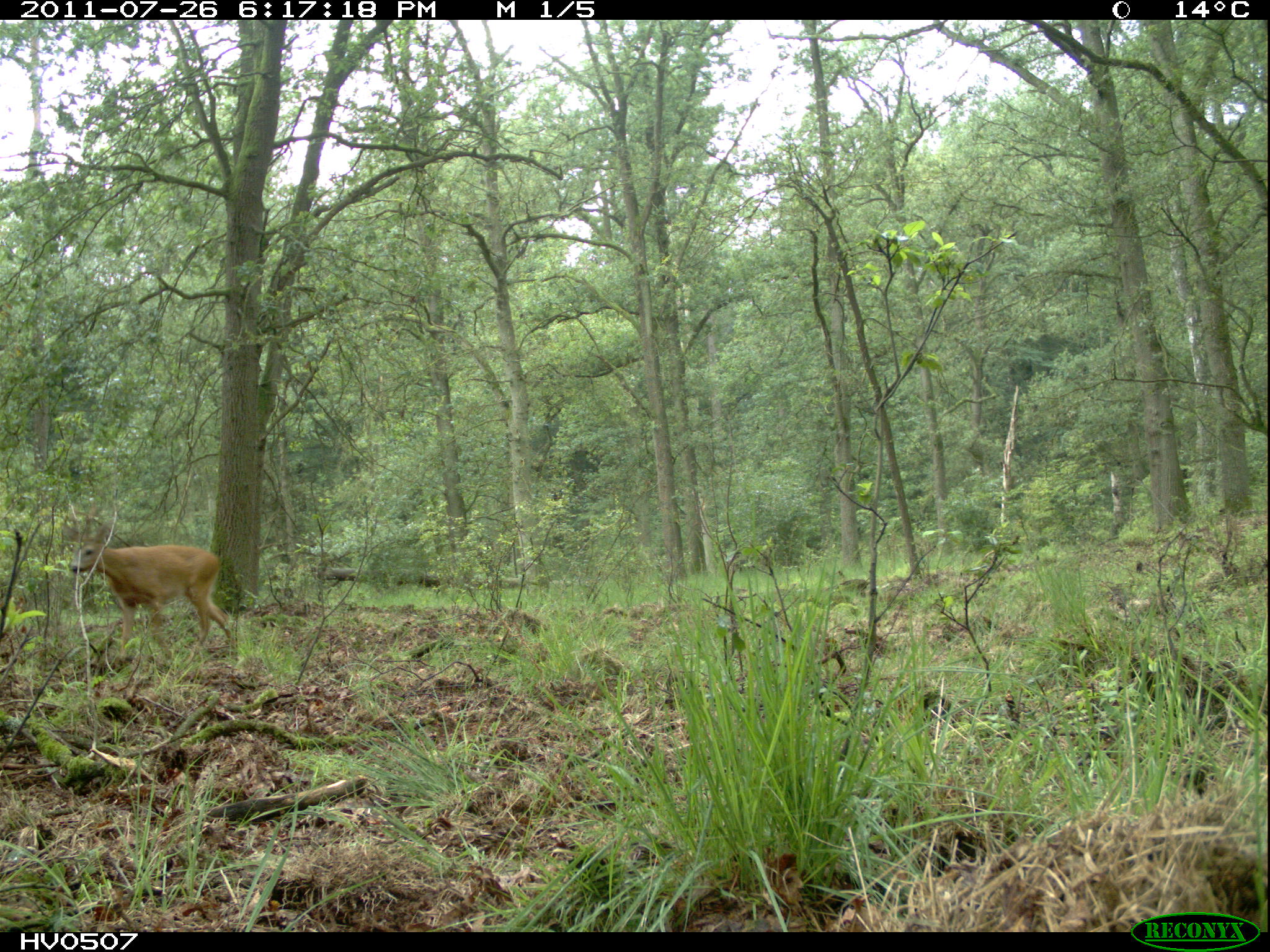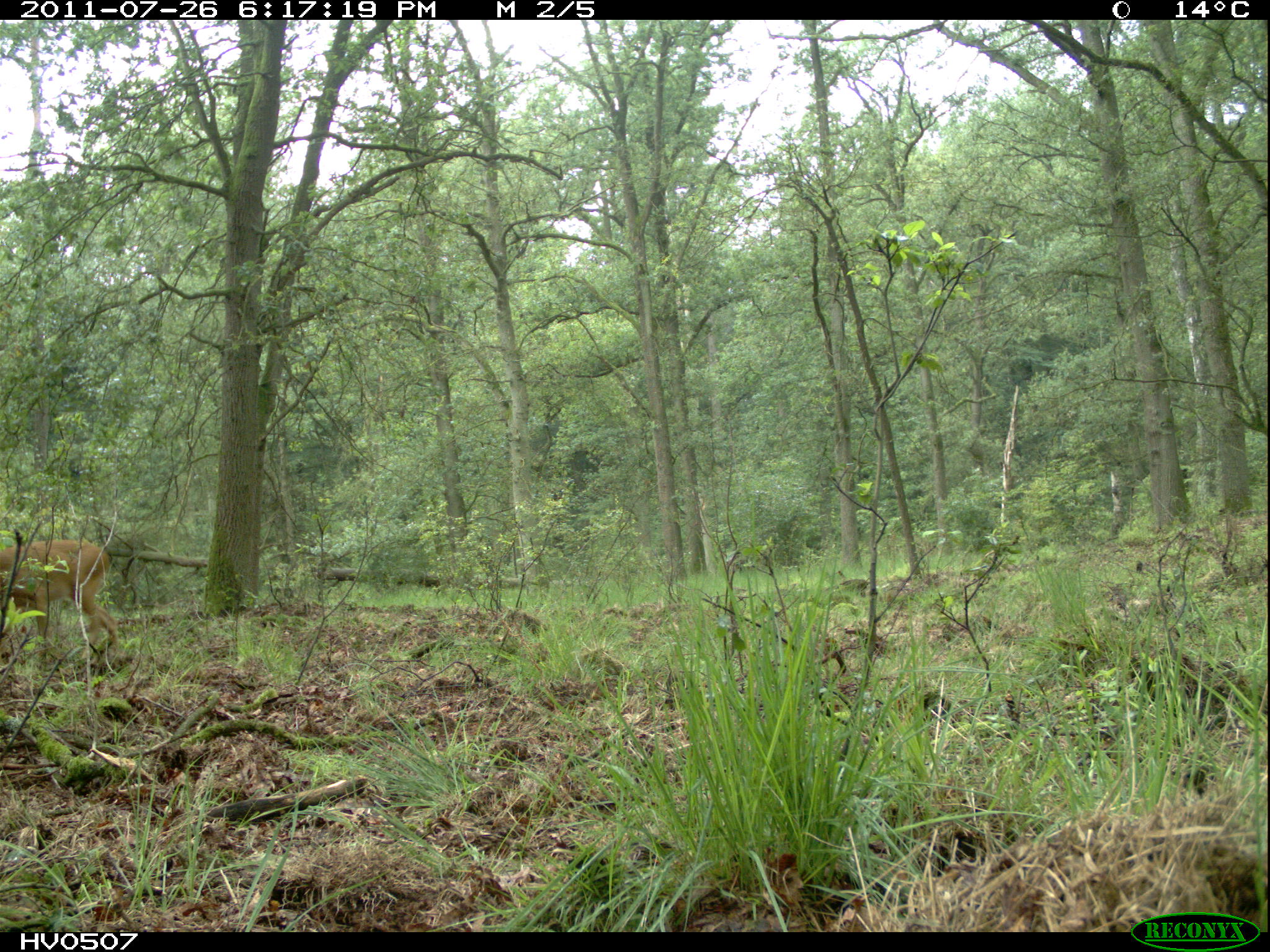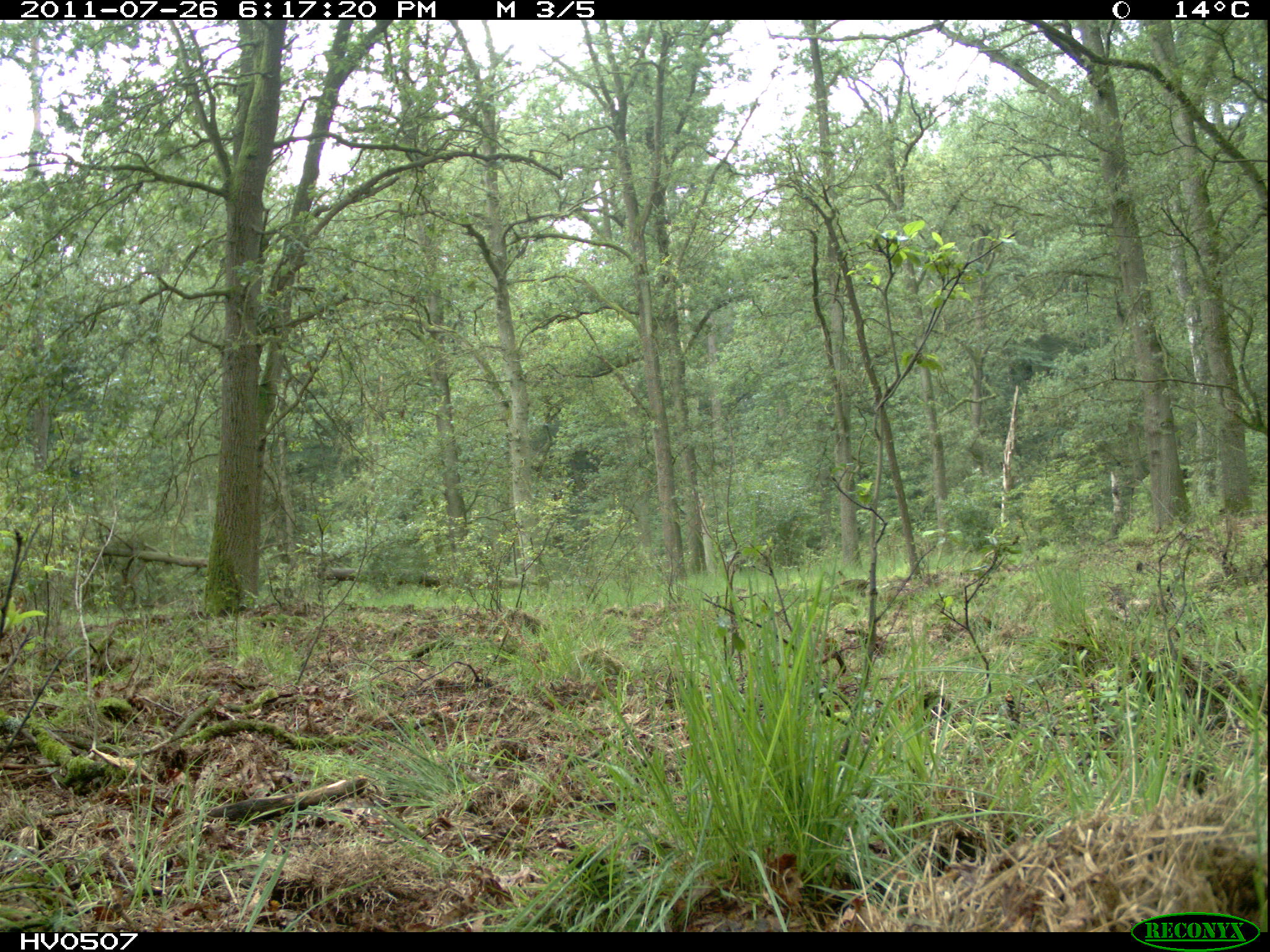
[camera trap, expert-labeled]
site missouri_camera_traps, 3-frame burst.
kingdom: Animalia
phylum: Chordata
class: Mammalia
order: Artiodactyla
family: Cervidae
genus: Capreolus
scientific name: Capreolus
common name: roe deer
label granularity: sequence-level